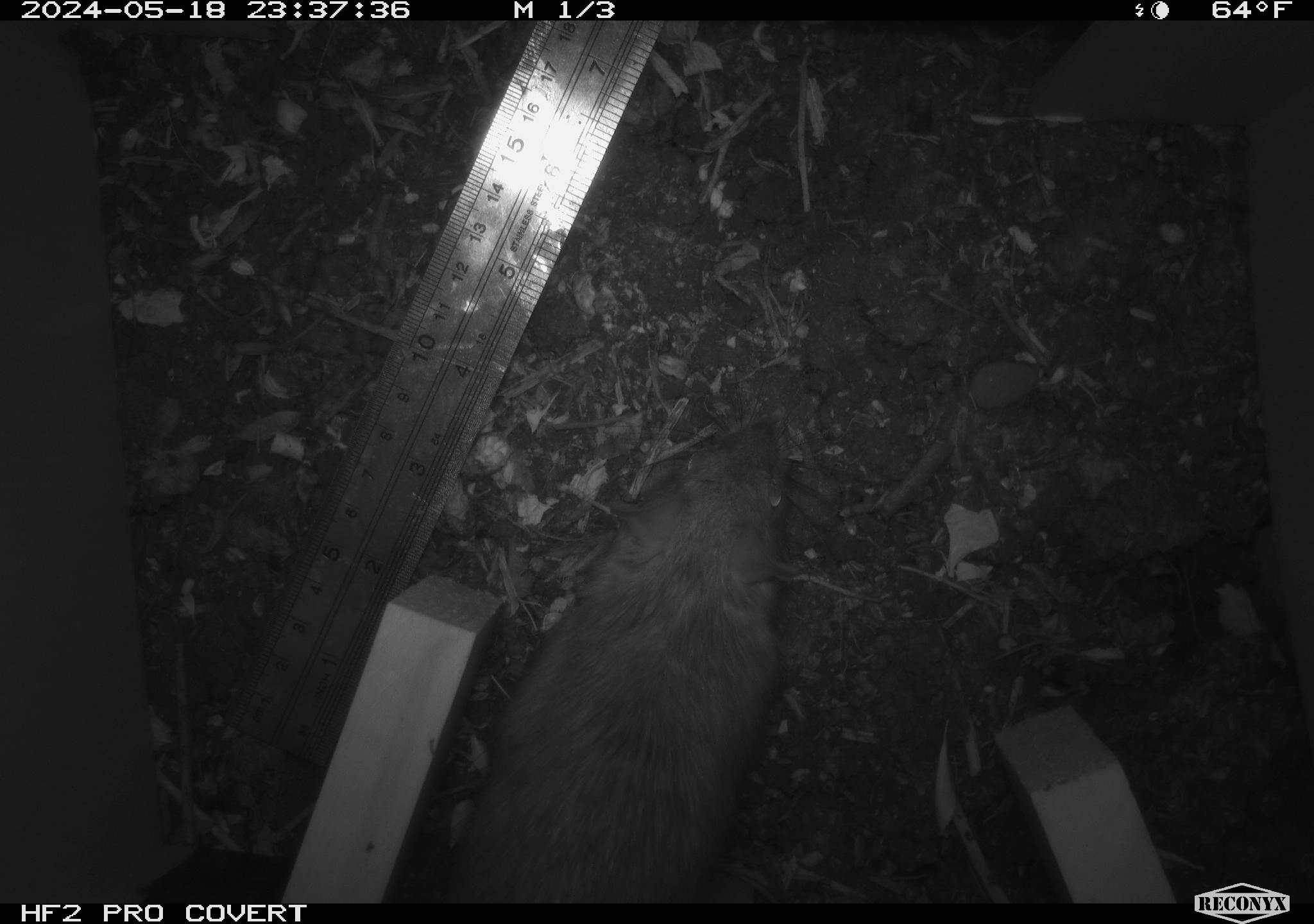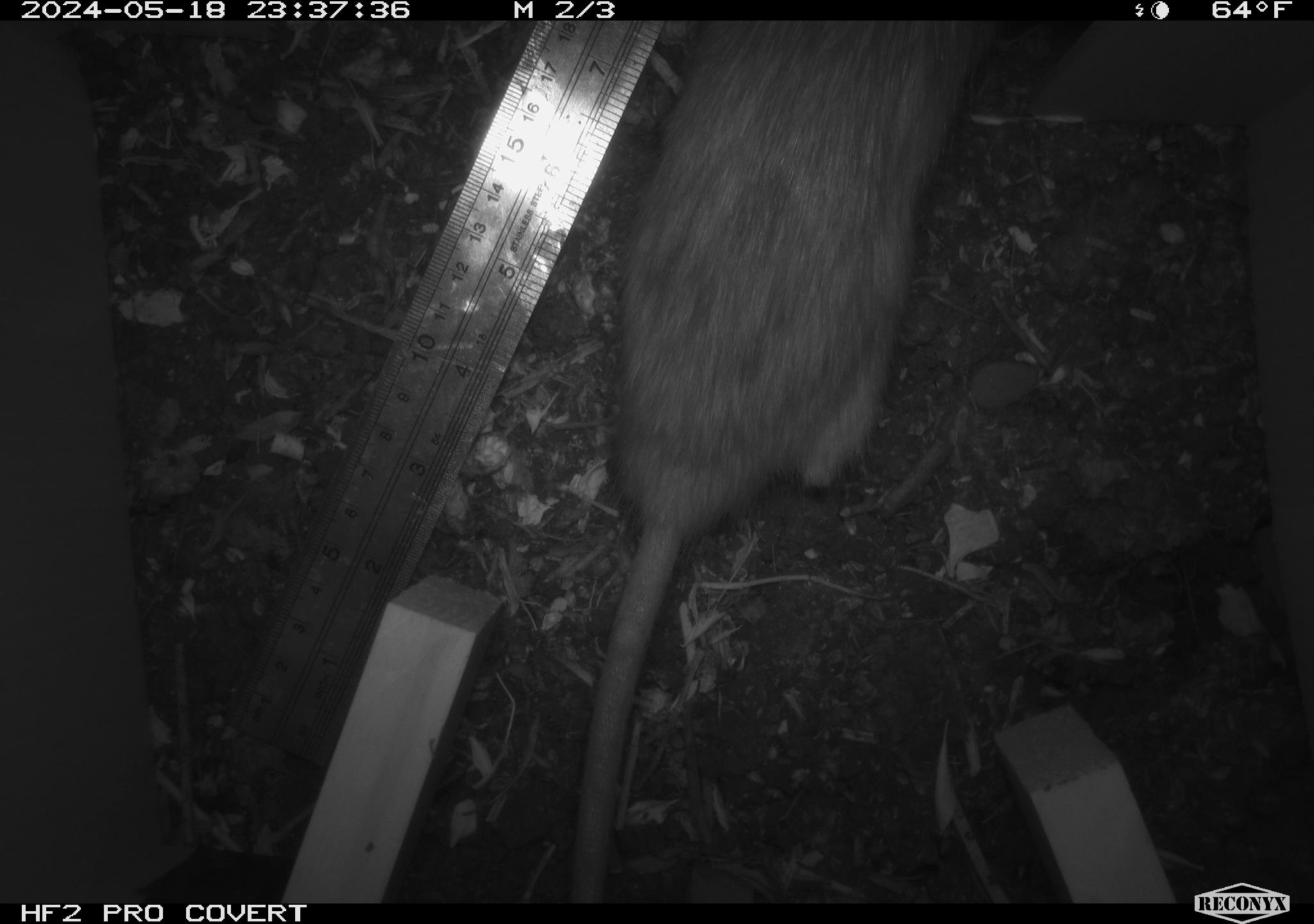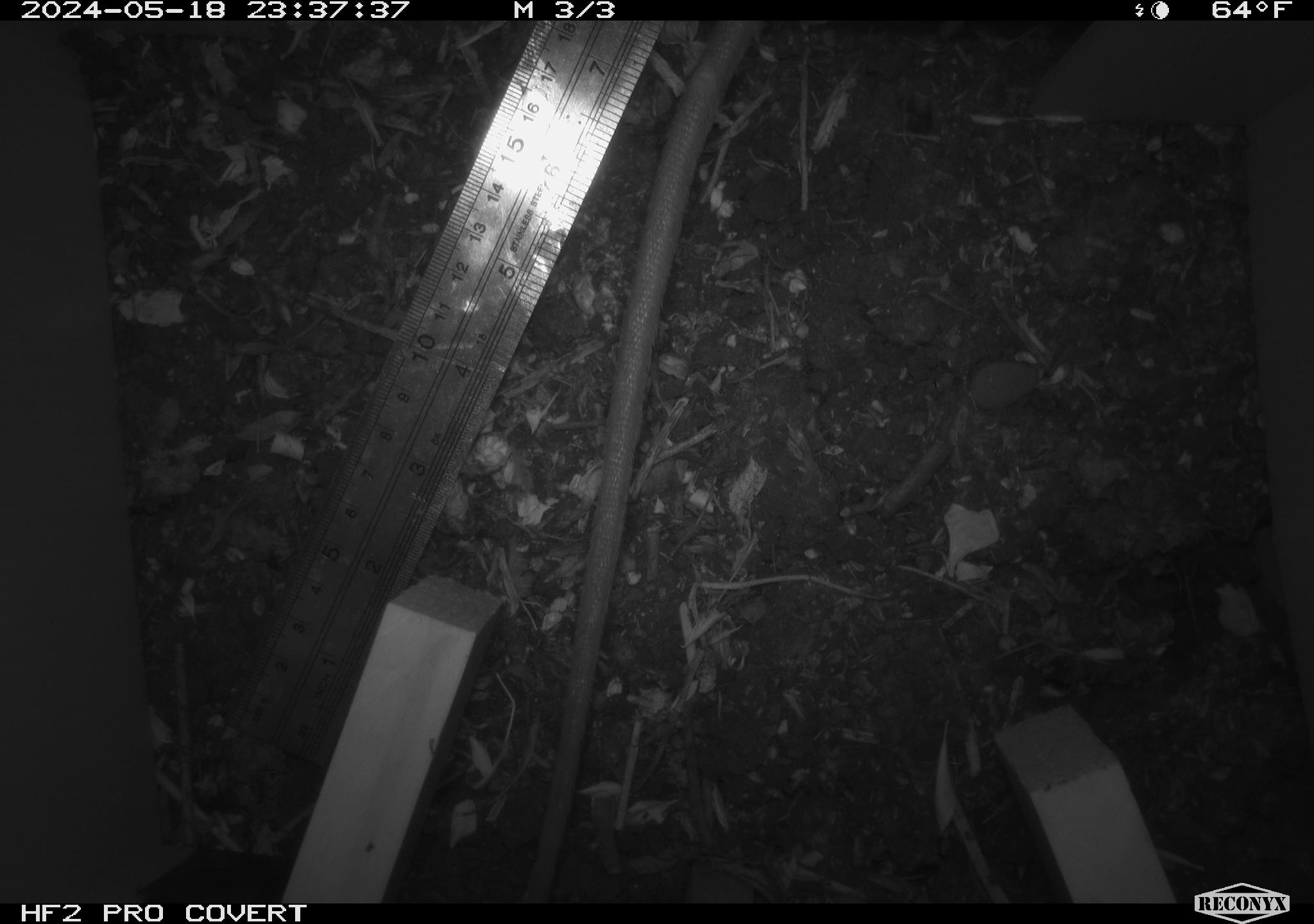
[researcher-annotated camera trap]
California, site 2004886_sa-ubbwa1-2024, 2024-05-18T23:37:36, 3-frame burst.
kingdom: Animalia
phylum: Chordata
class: Mammalia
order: Rodentia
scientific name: Rodentia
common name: woodrat or rat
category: woodrat or rat species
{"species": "woodrat or rat species (woodrat or rat) (Rodentia)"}